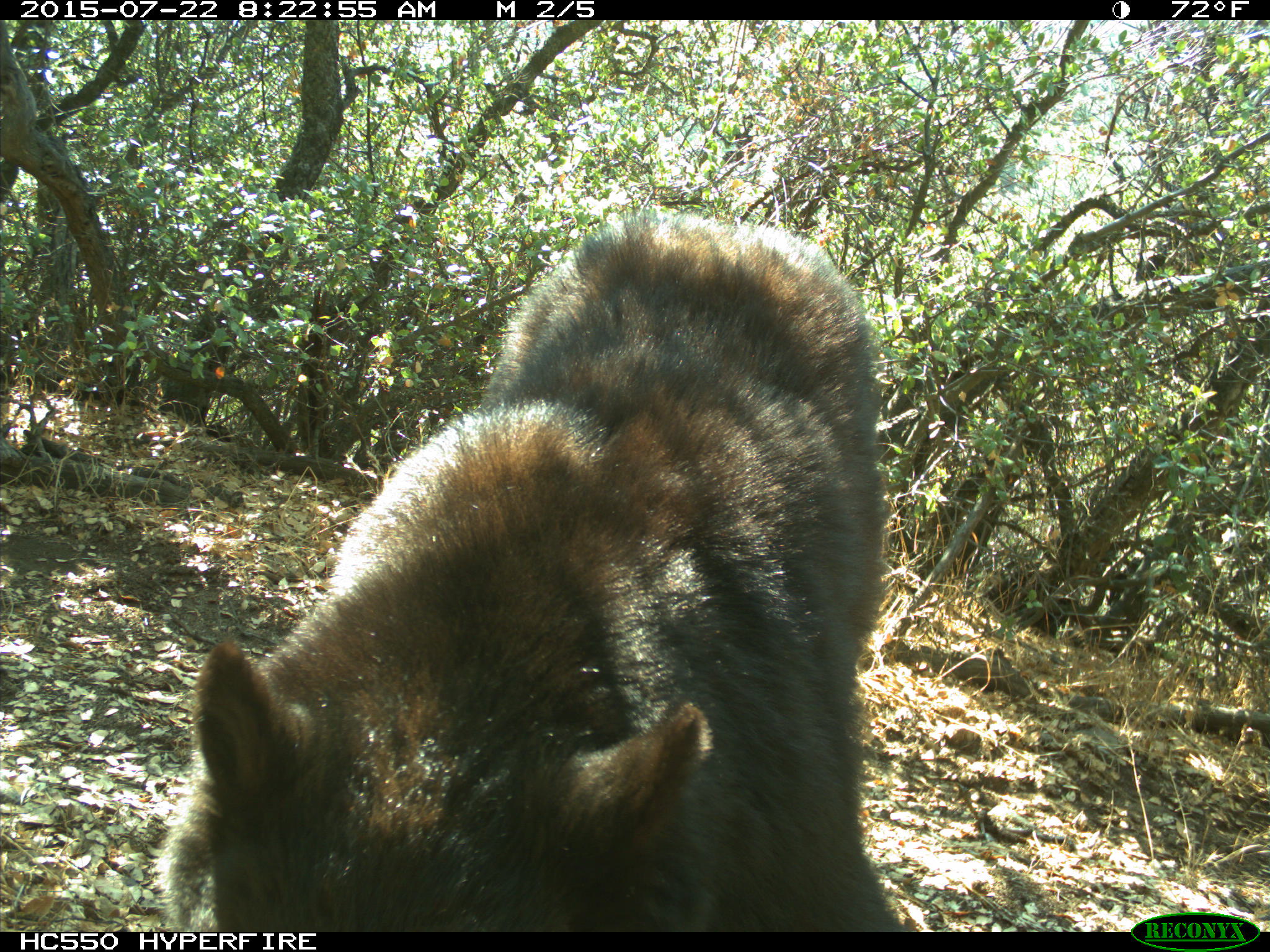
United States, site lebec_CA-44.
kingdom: Animalia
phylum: Chordata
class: Mammalia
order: Carnivora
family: Ursidae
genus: Ursus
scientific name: Ursus americanus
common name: american black bear